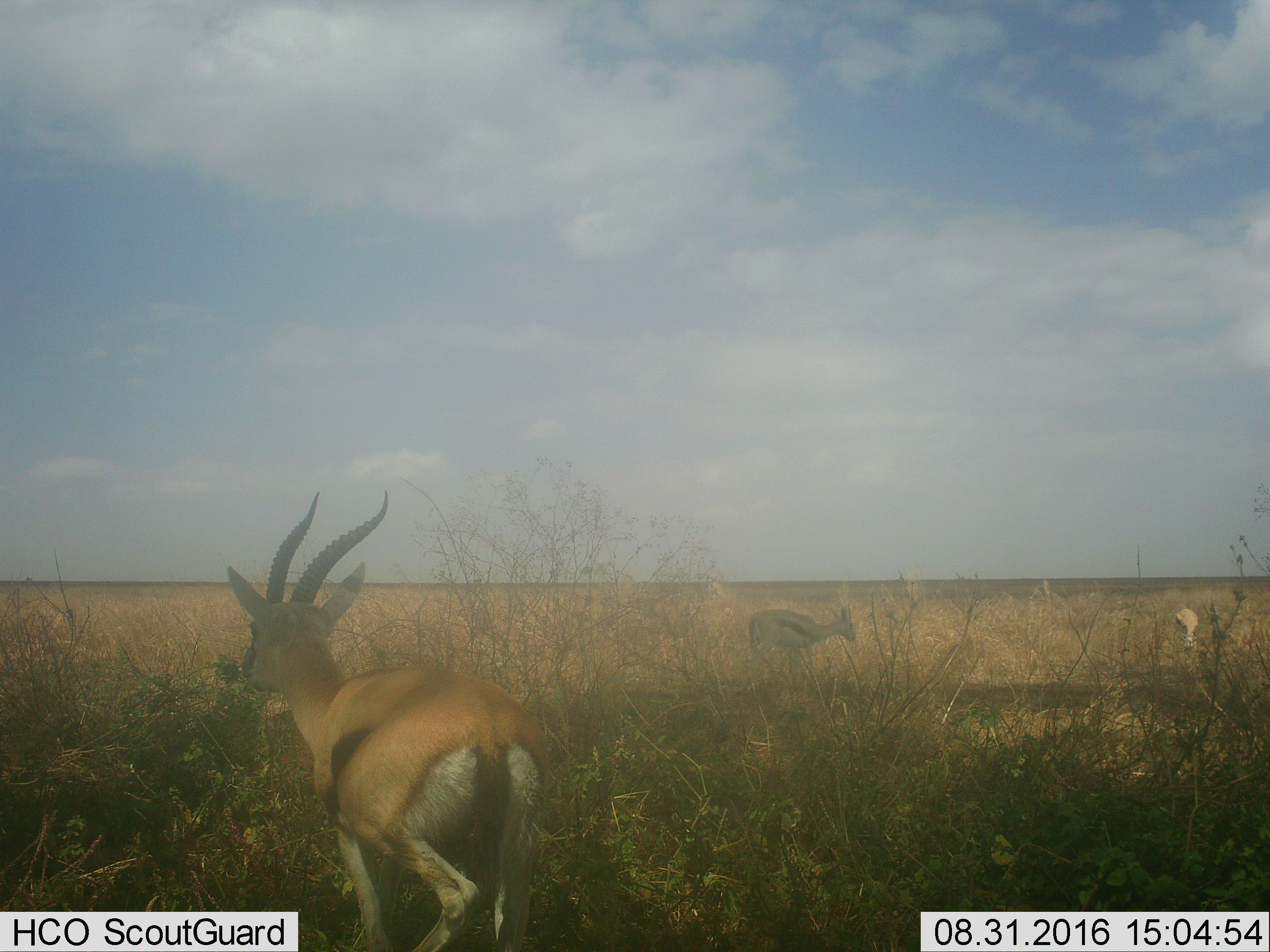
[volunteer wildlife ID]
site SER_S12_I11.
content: unidentified animal